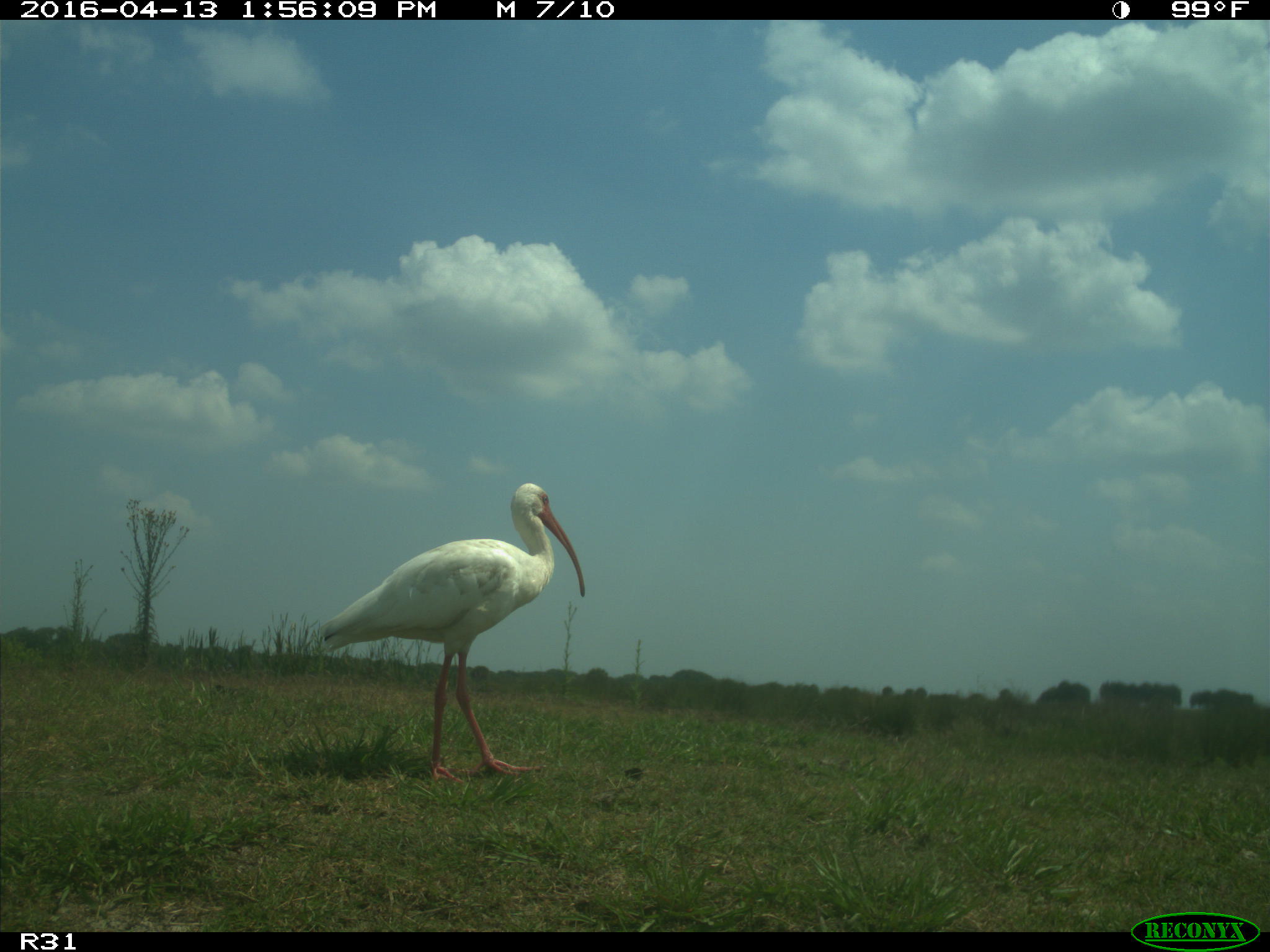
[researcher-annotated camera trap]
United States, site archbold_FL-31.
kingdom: Animalia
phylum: Chordata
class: Aves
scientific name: Aves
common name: birds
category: unidentified bird